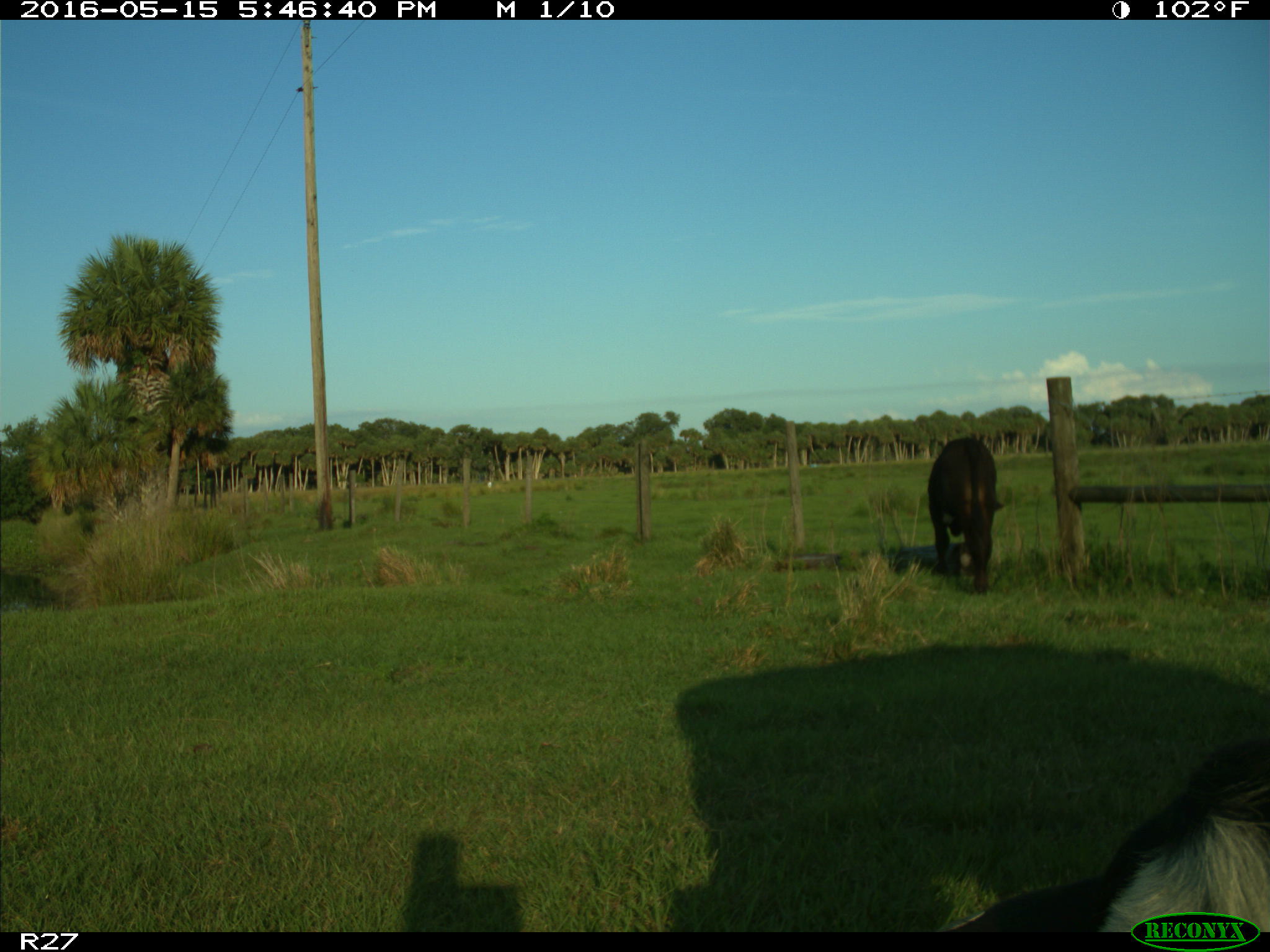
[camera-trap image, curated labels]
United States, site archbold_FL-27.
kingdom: Animalia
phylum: Chordata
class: Mammalia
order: Artiodactyla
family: Bovidae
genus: Bos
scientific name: Bos taurus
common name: domestic cow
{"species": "Bos taurus (domestic cow)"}